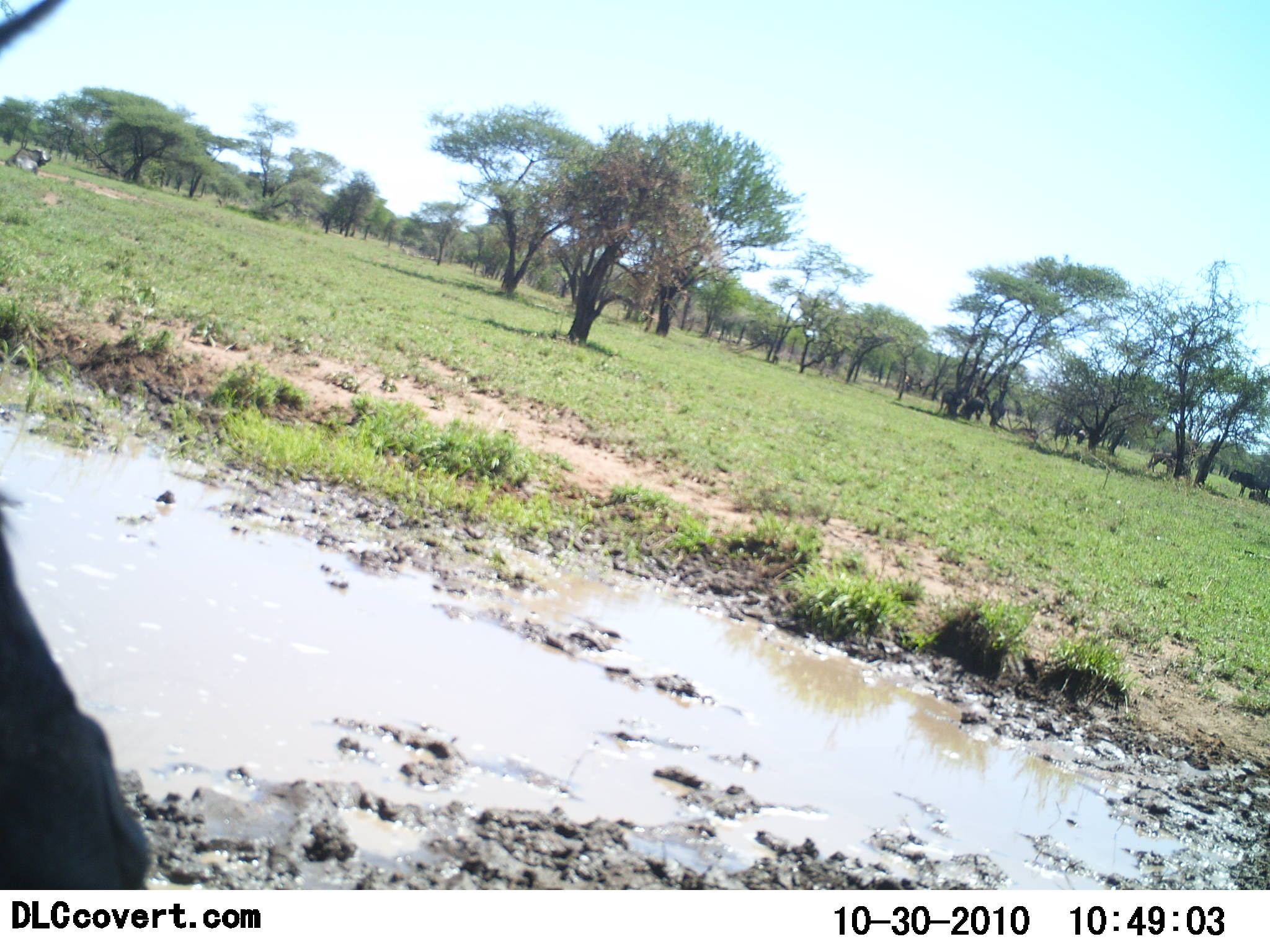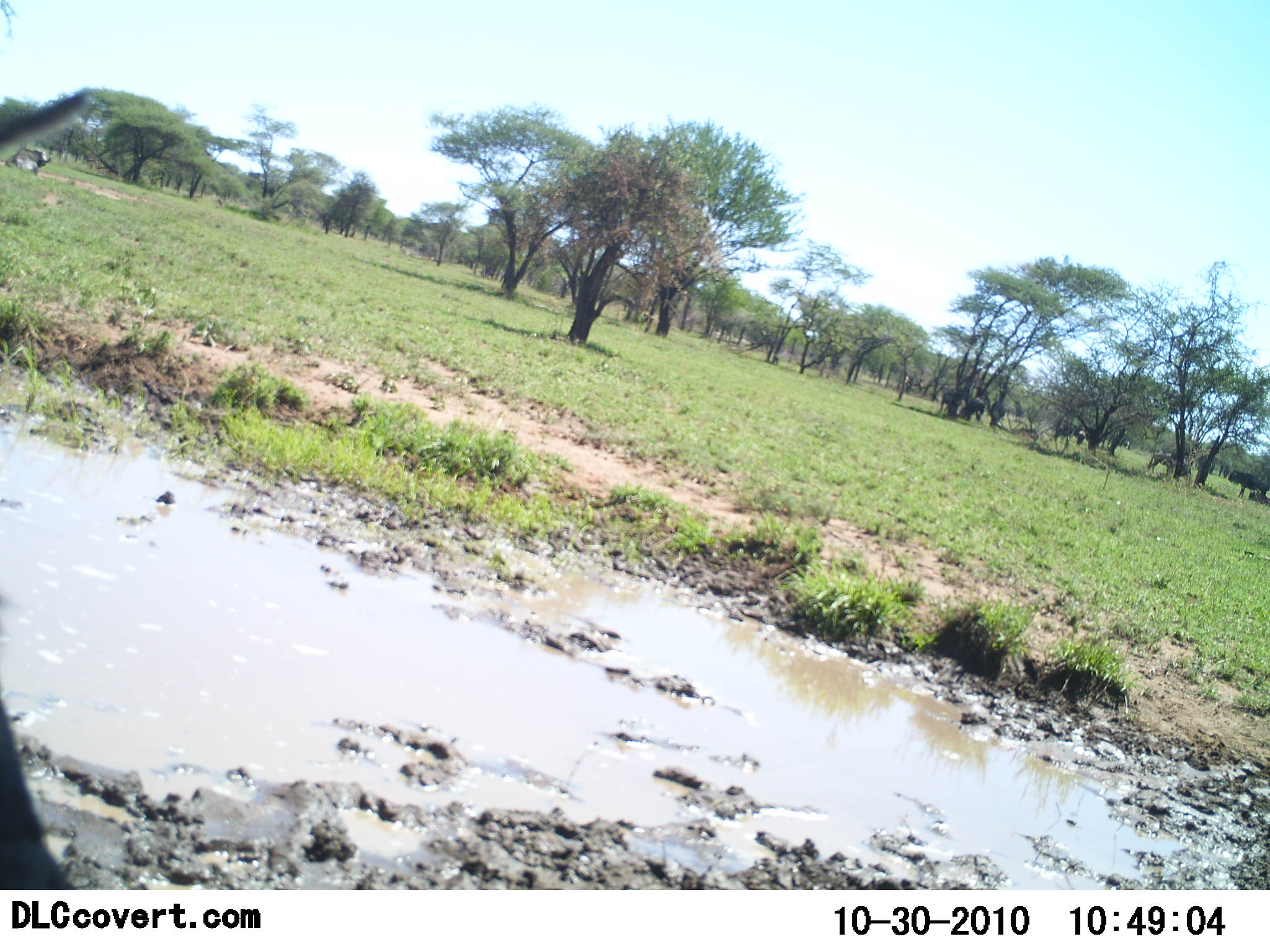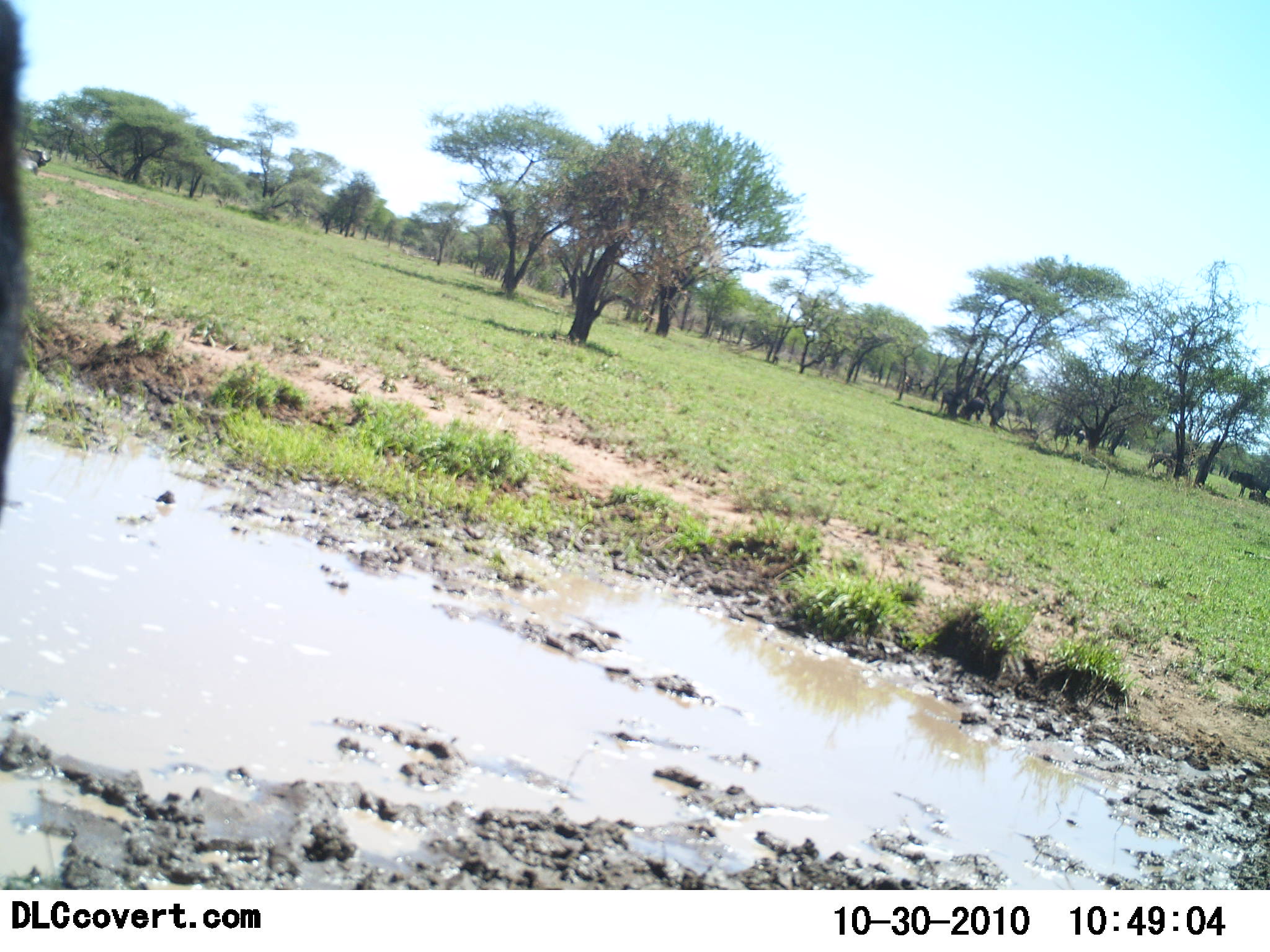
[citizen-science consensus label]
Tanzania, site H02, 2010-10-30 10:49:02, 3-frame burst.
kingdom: Animalia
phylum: Chordata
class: Mammalia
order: Artiodactyla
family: Bovidae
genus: Connochaetes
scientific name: Connochaetes taurinus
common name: blue wildebeest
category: wildebeest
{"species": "wildebeest (blue wildebeest) (Connochaetes taurinus)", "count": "1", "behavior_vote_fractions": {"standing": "69%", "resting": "8%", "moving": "23%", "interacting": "0%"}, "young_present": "0%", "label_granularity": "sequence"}